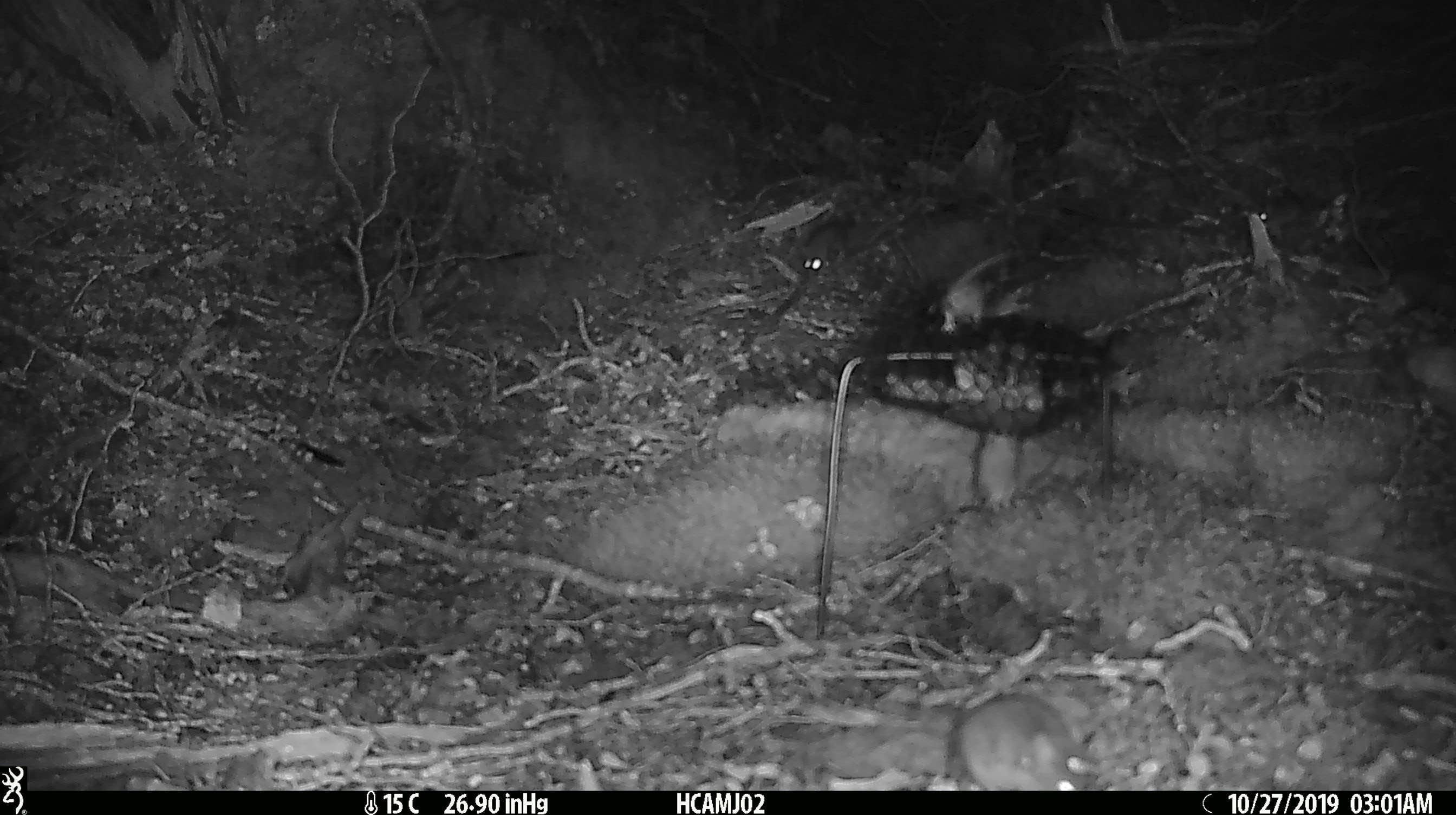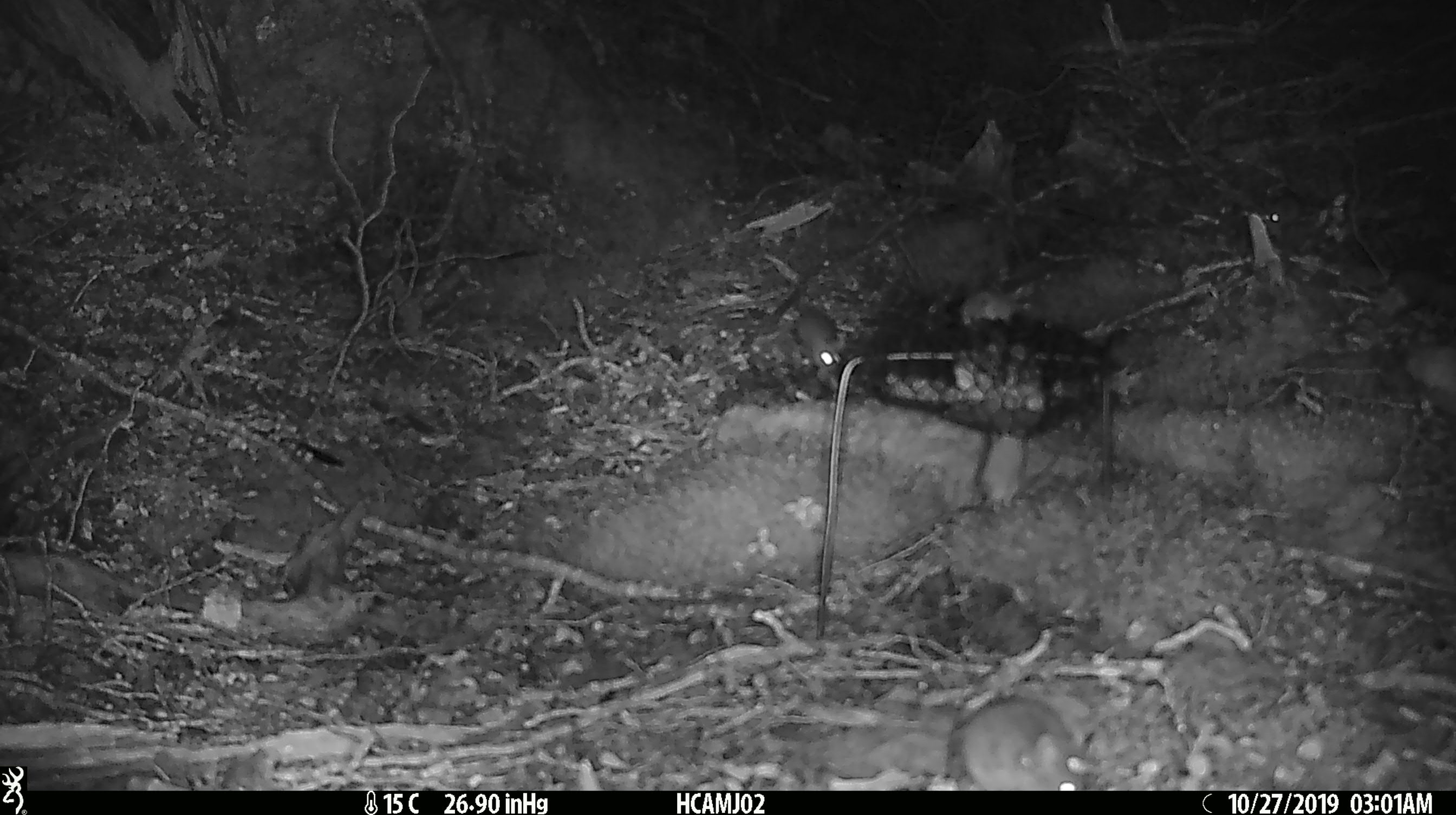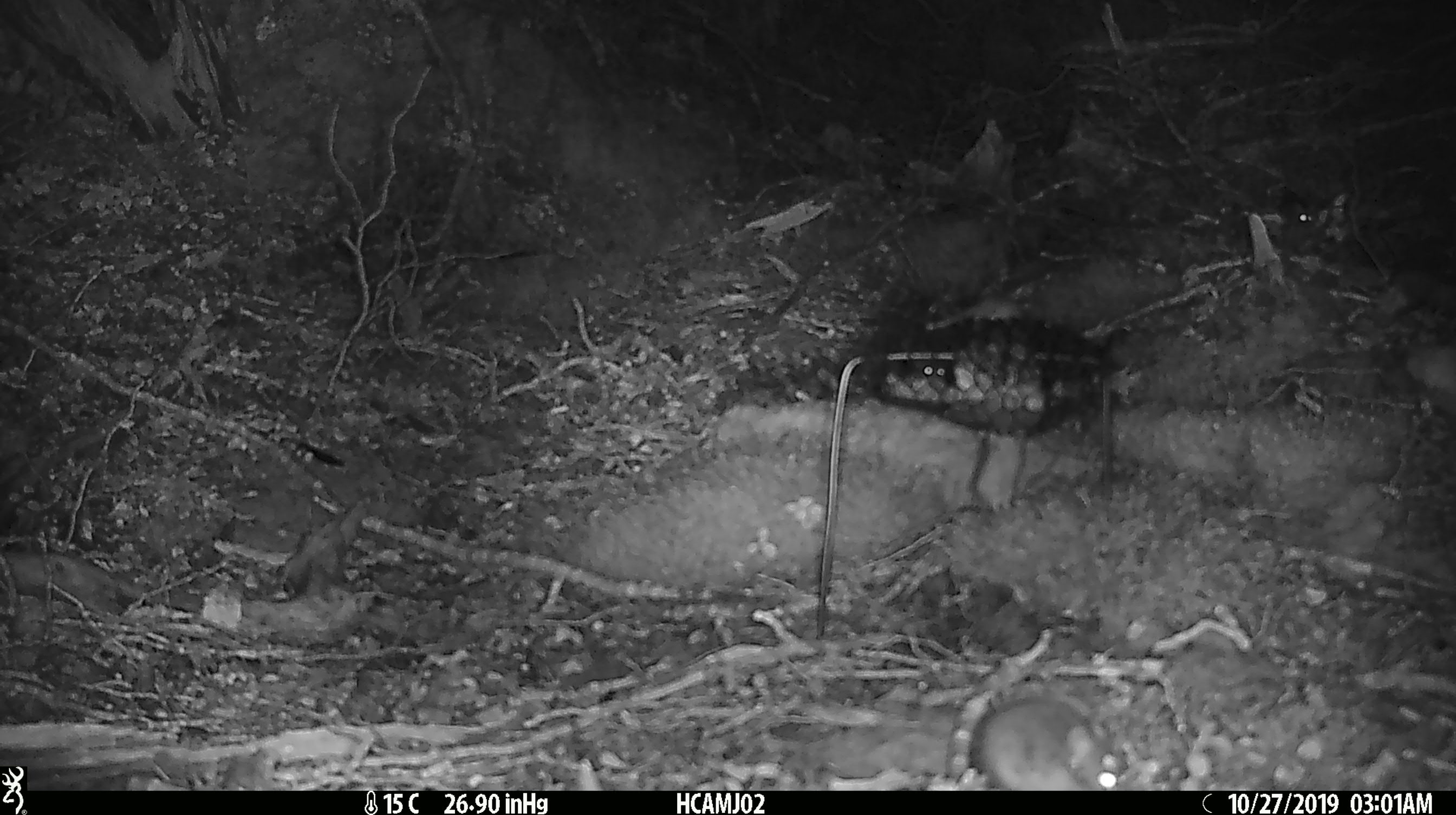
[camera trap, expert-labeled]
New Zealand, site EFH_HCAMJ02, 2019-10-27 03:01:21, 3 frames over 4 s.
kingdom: Animalia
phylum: Chordata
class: Mammalia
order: Rodentia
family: Muridae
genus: Mus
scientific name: Mus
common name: mouse